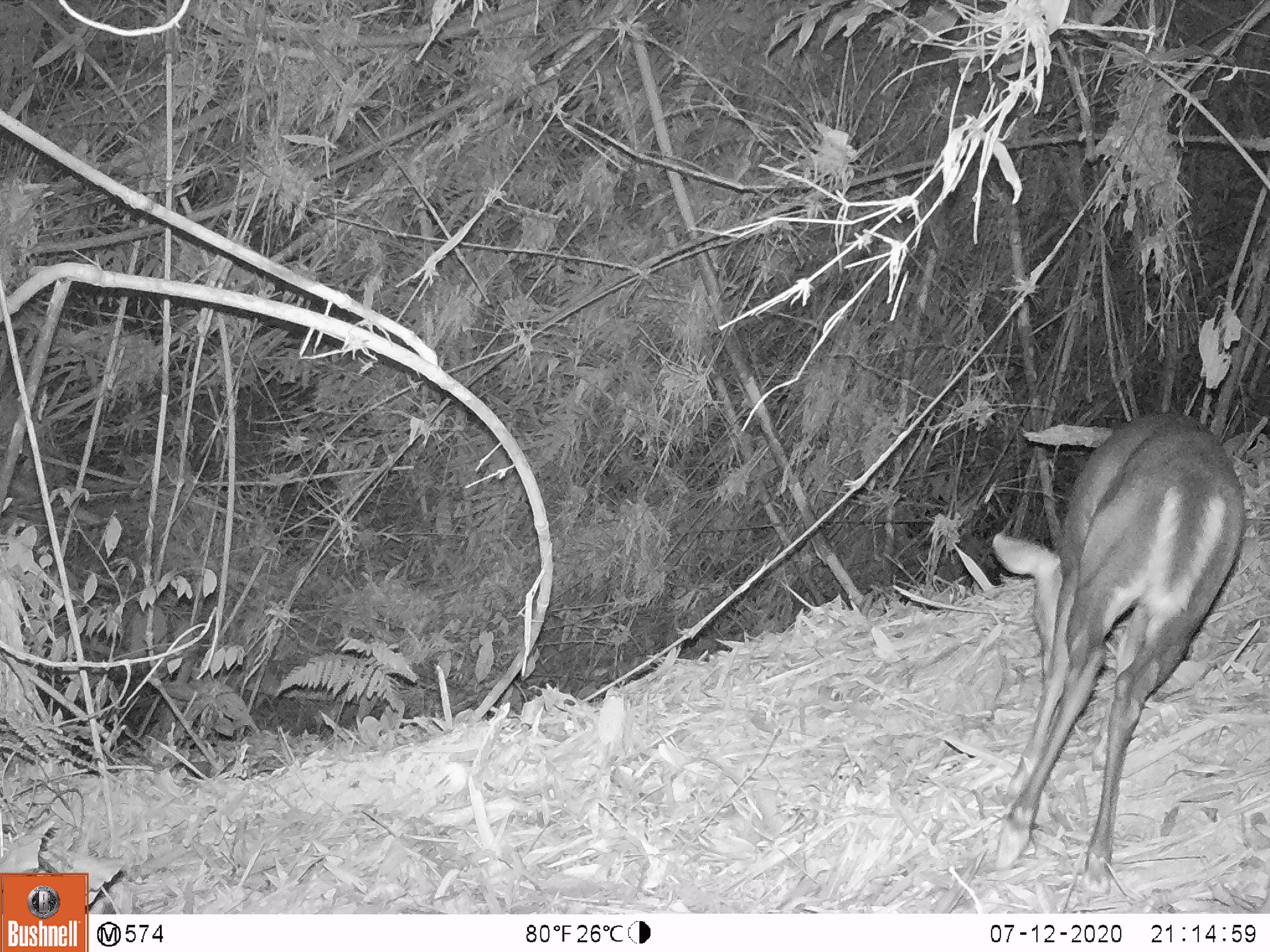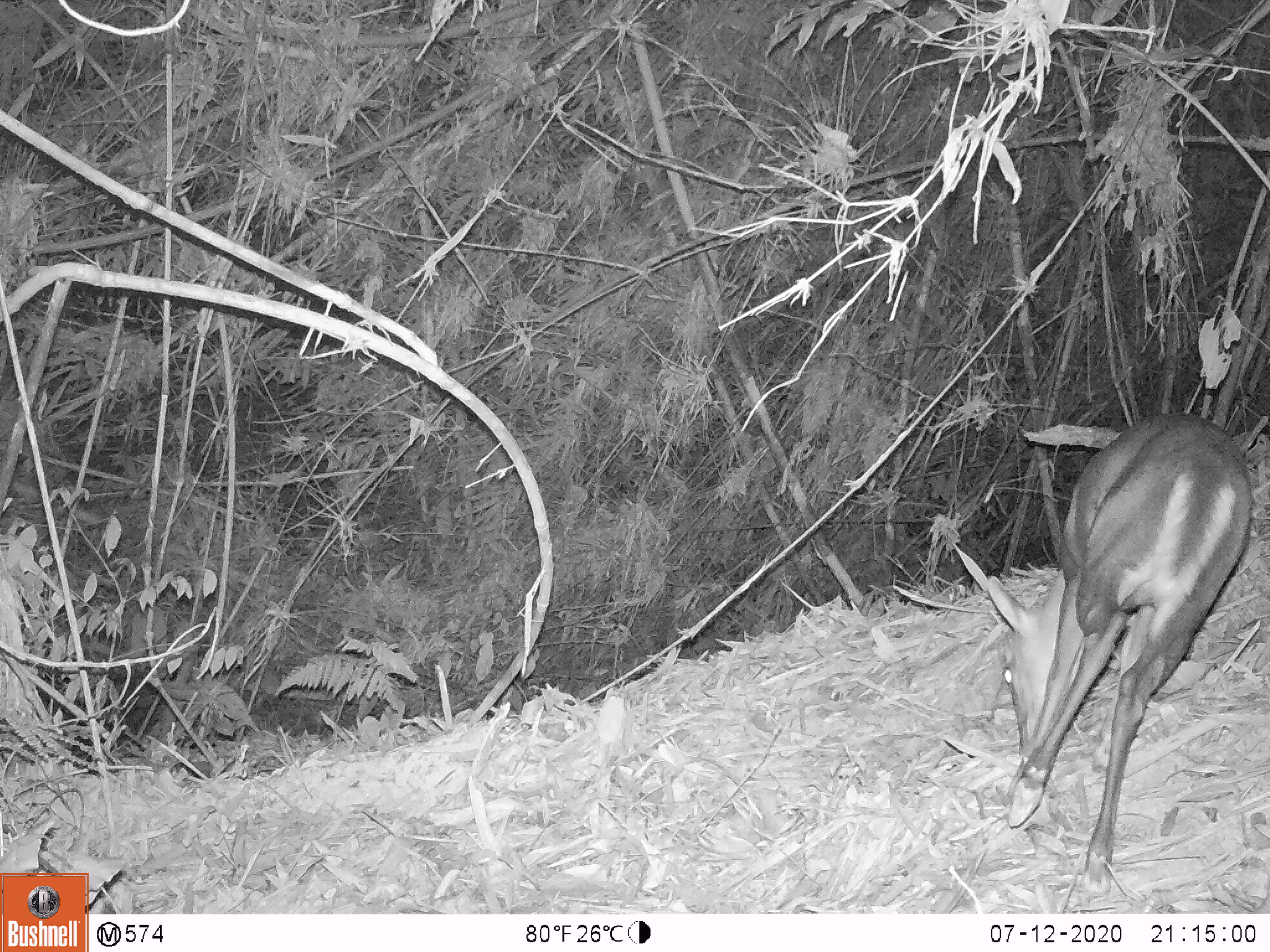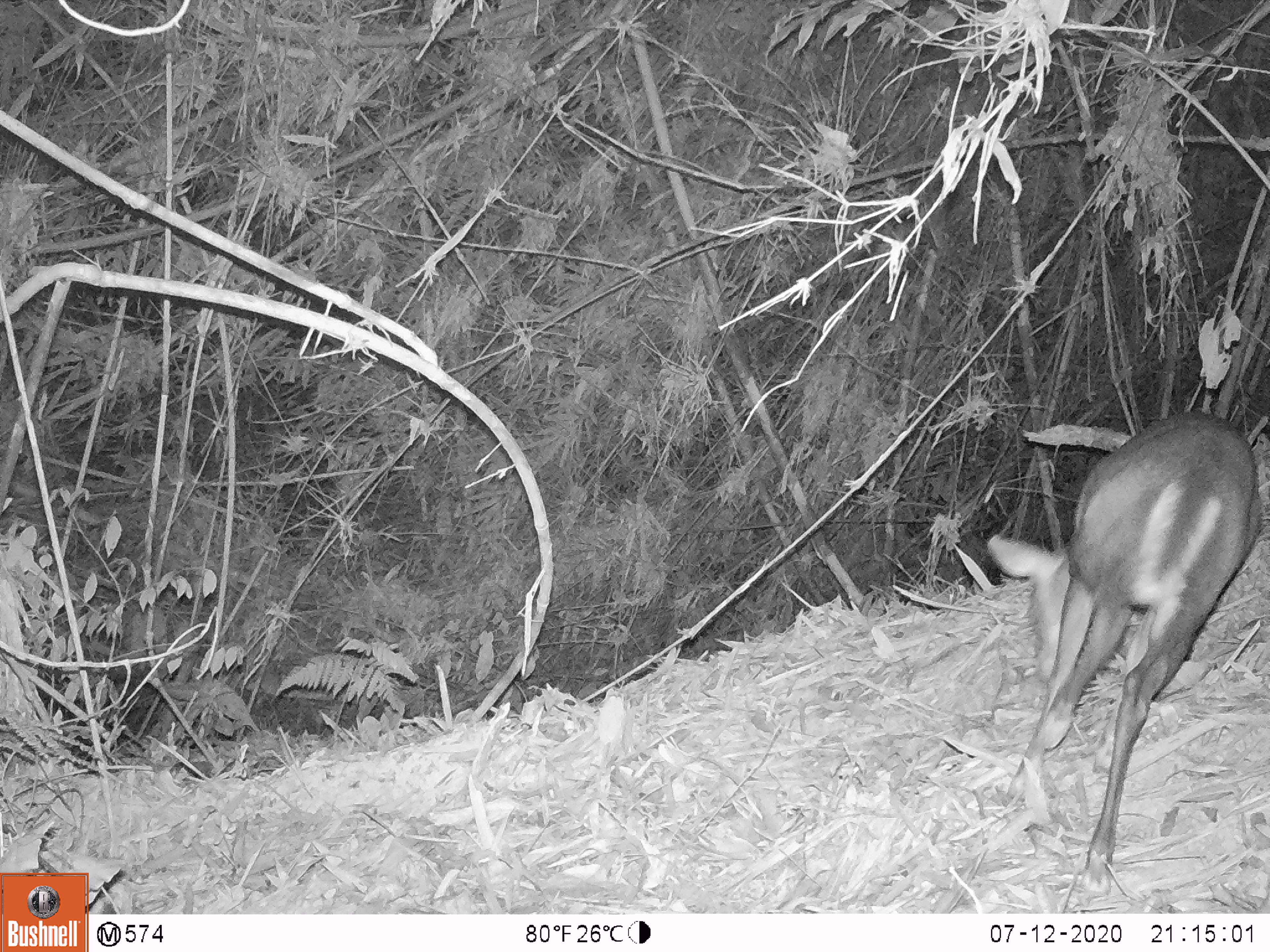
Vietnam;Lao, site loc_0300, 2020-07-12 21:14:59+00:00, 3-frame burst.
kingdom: Animalia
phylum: Chordata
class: Mammalia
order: Artiodactyla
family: Cervidae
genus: Muntiacus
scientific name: Muntiacus rooseveltorum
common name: roosevelt's muntjac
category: roosevelts muntjac group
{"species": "roosevelts muntjac group (roosevelt's muntjac) (Muntiacus rooseveltorum)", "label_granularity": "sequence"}